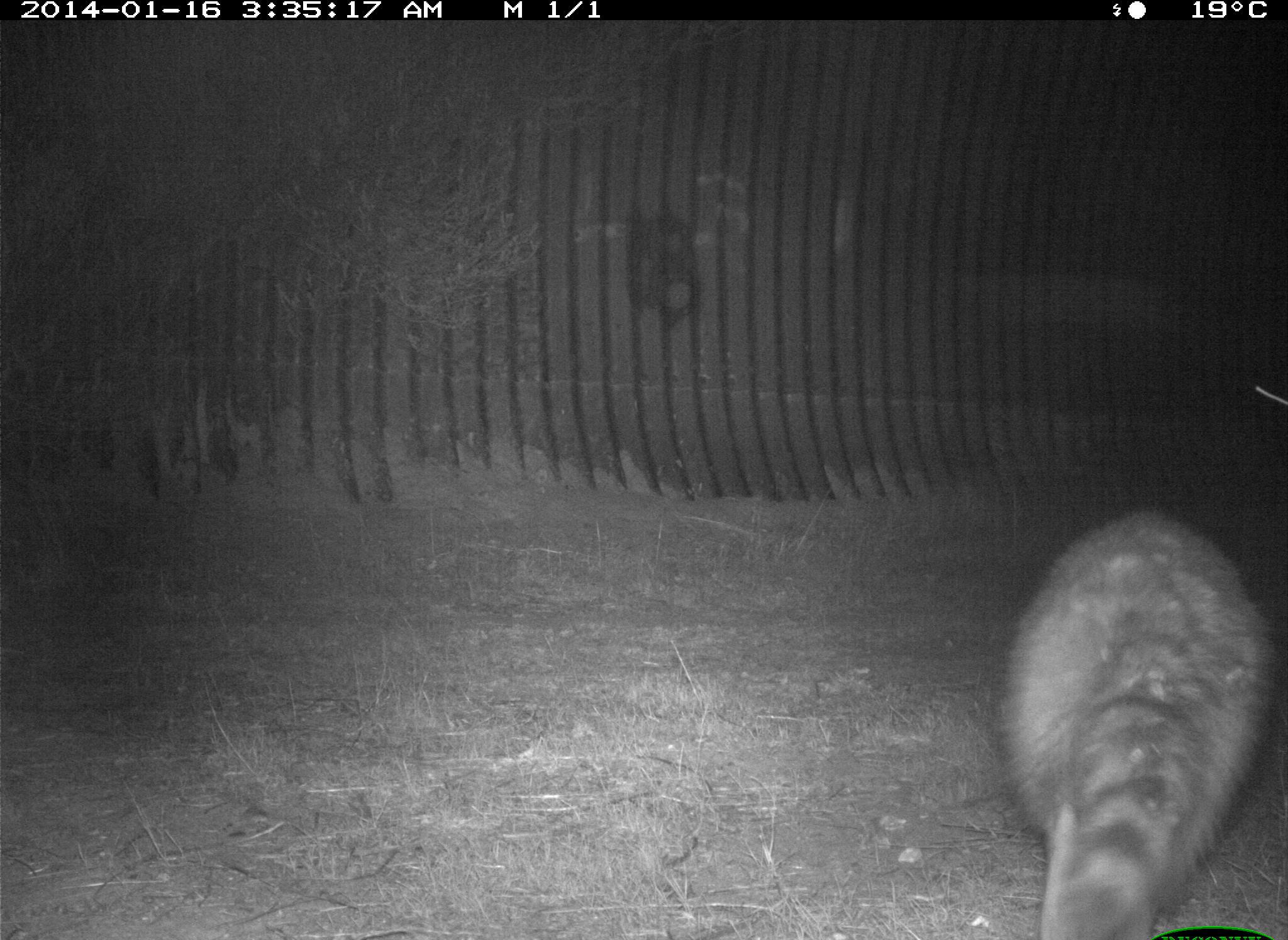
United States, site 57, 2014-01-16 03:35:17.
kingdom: Animalia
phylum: Chordata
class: Mammalia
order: Carnivora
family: Procyonidae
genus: Procyon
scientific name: Procyon lotor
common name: raccoon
Raccoon (Procyon lotor).